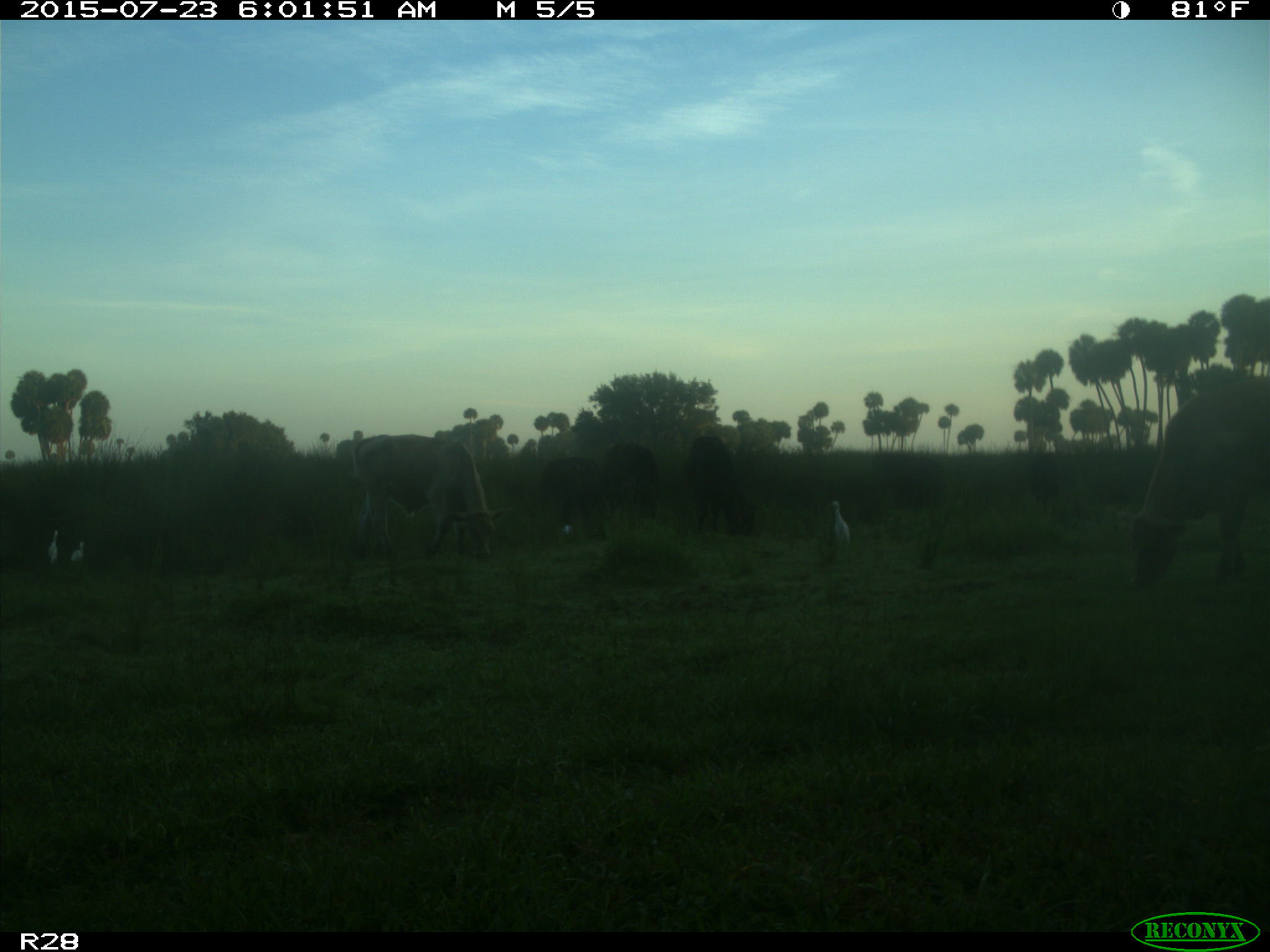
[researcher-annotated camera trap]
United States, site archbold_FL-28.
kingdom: Animalia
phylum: Chordata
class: Mammalia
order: Artiodactyla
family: Bovidae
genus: Bos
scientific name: Bos taurus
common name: domestic cow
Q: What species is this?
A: Bos taurus (domestic cow).